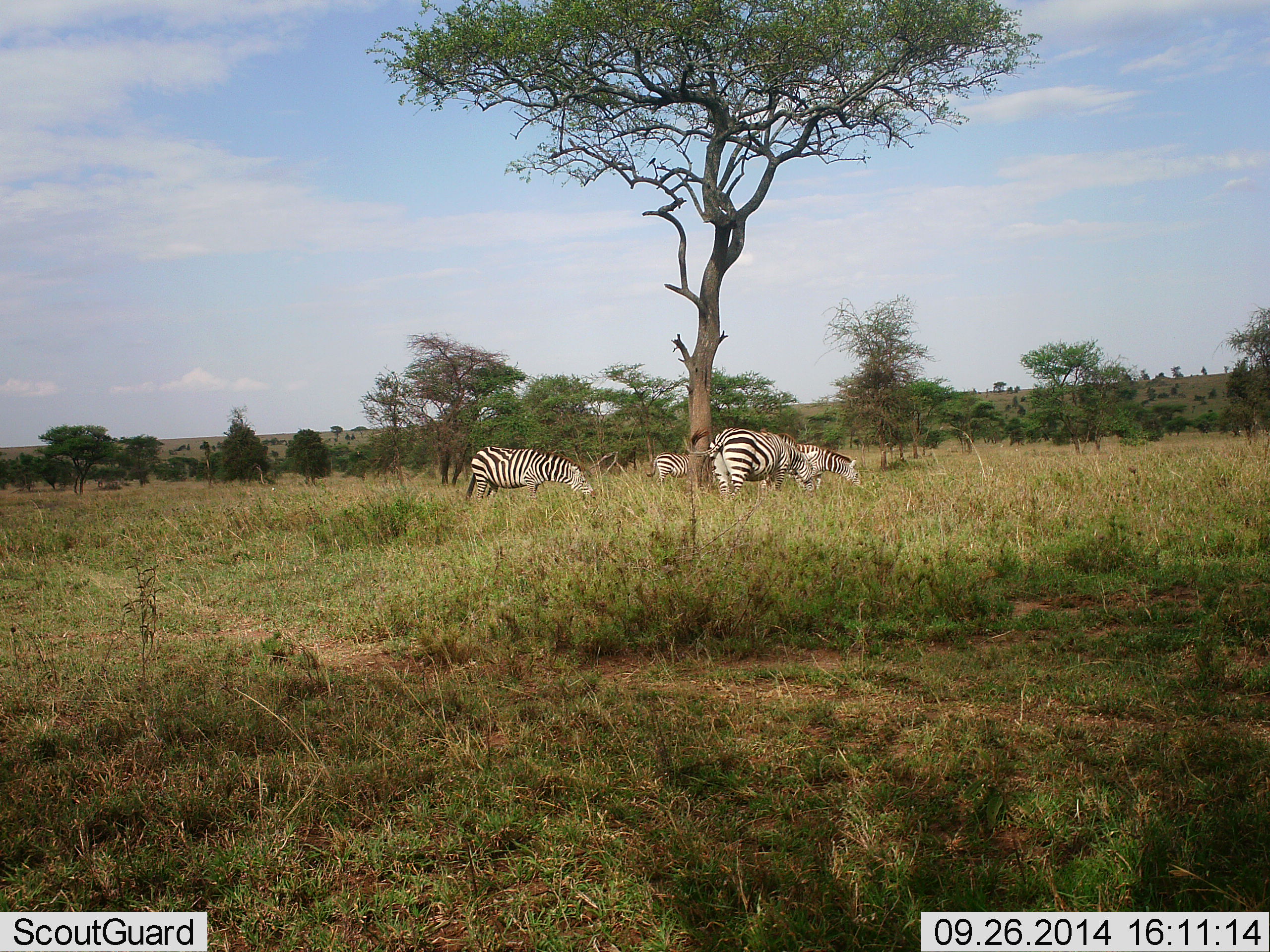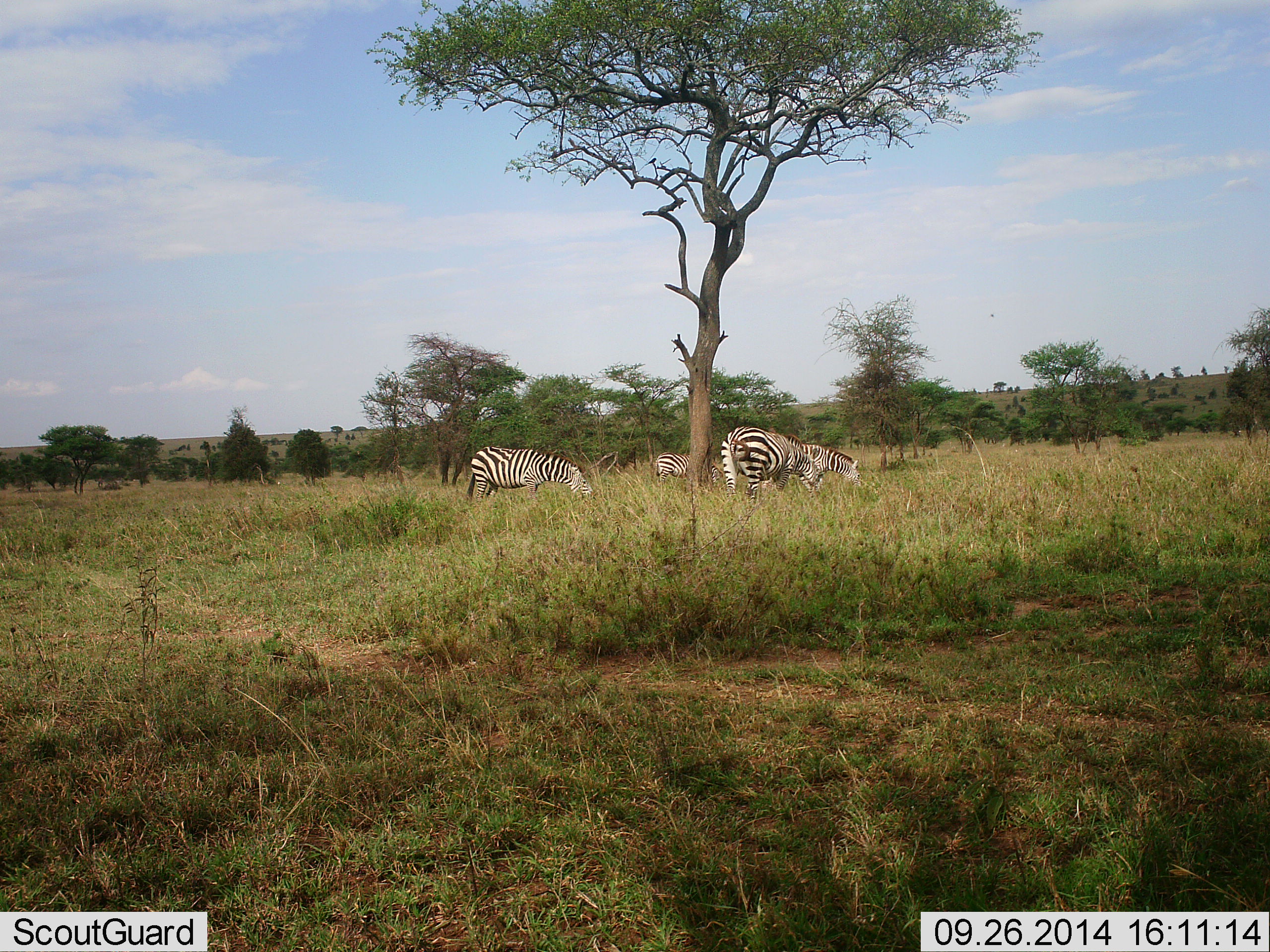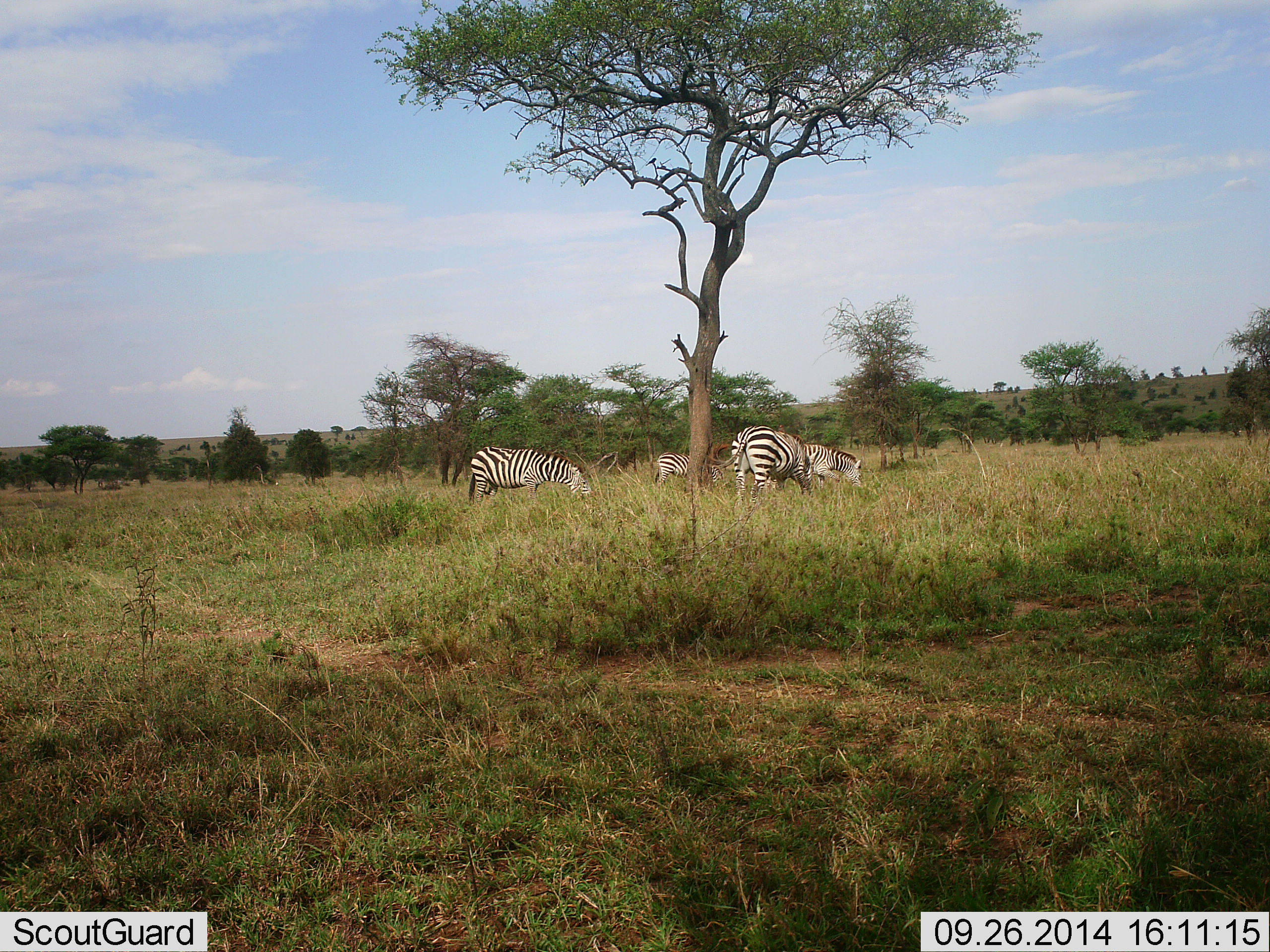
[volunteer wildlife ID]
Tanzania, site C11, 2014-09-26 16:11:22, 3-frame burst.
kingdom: Animalia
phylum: Chordata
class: Mammalia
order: Perissodactyla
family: Equidae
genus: Equus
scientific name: Equus quagga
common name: plains zebra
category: zebra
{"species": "zebra (plains zebra) (Equus quagga)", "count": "4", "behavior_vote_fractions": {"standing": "10%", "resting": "0%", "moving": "10%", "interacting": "0%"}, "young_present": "0%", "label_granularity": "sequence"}